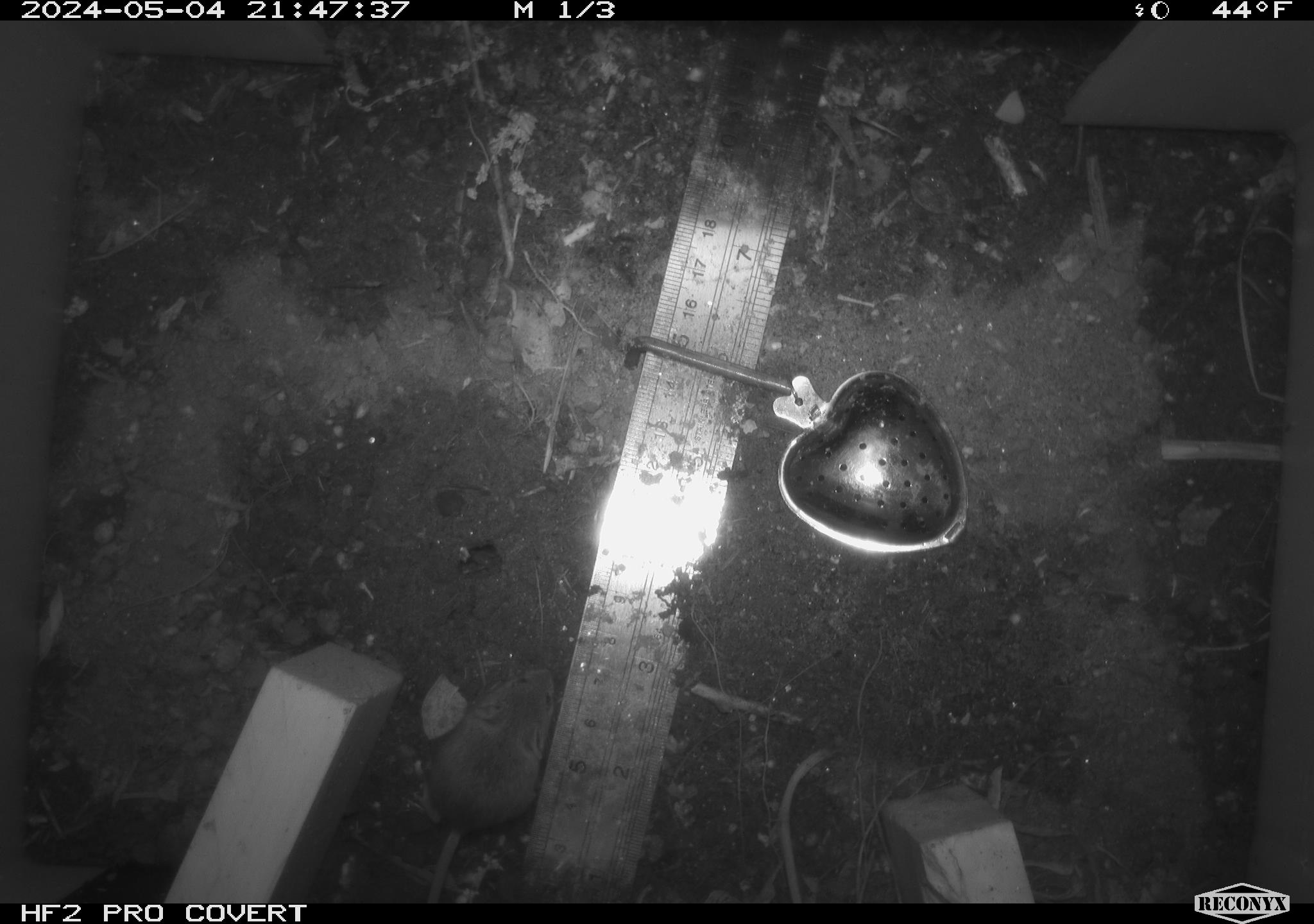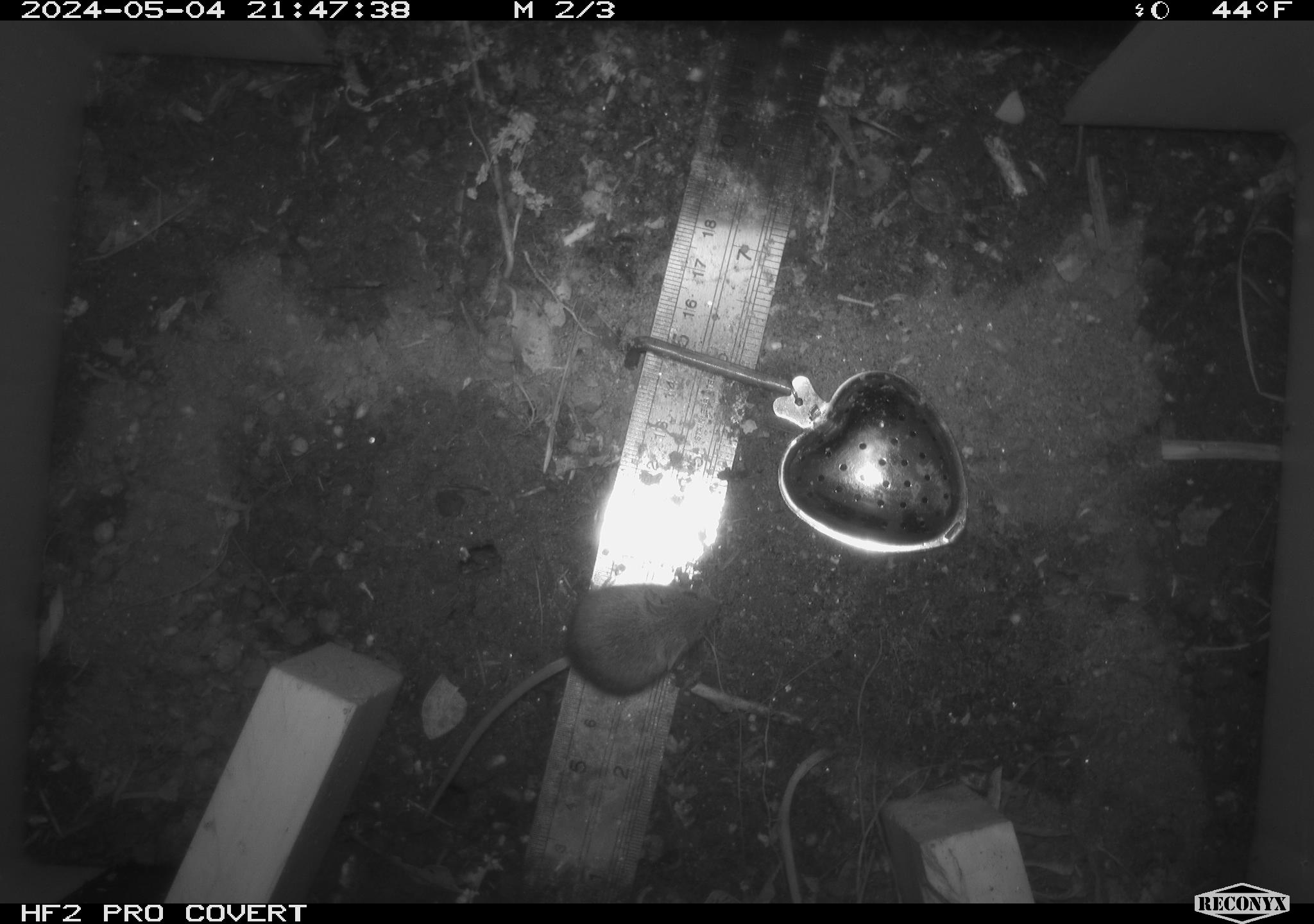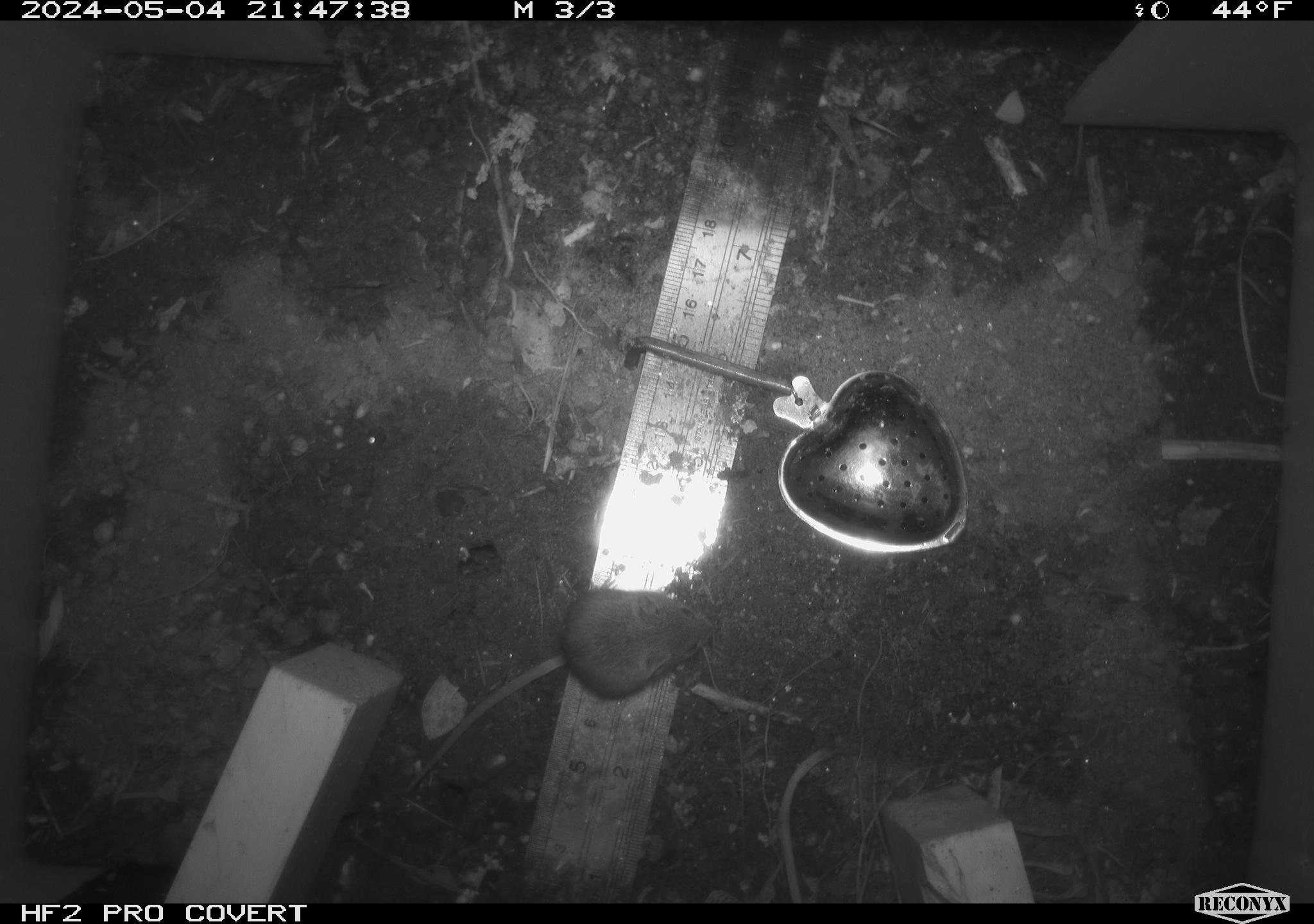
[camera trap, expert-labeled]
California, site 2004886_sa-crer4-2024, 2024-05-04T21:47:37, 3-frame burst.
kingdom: Animalia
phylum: Chordata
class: Mammalia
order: Rodentia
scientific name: Rodentia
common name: mouse species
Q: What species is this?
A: Mouse species (Rodentia).